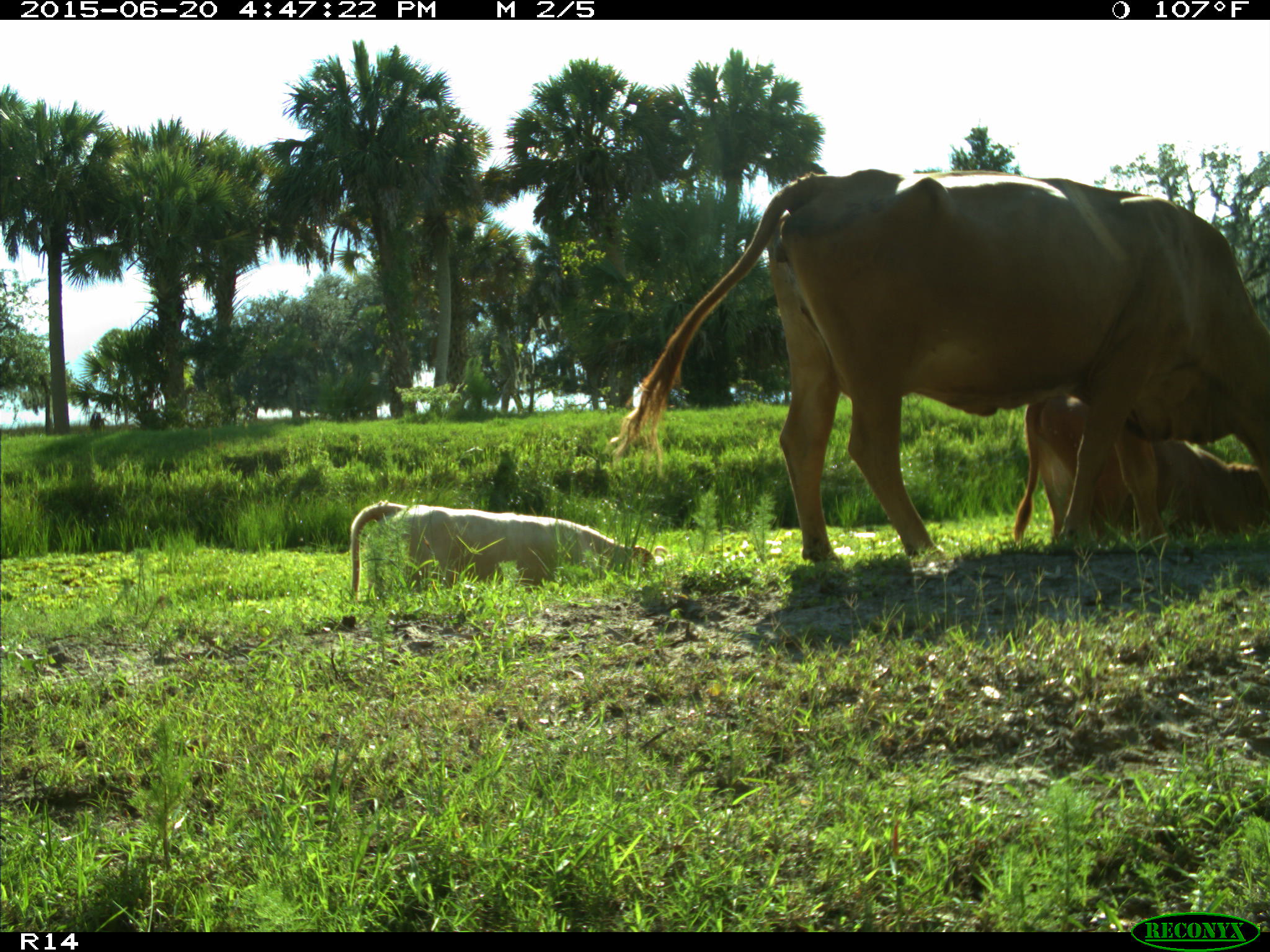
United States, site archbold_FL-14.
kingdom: Animalia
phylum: Chordata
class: Mammalia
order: Artiodactyla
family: Bovidae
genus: Bos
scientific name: Bos taurus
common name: domestic cow